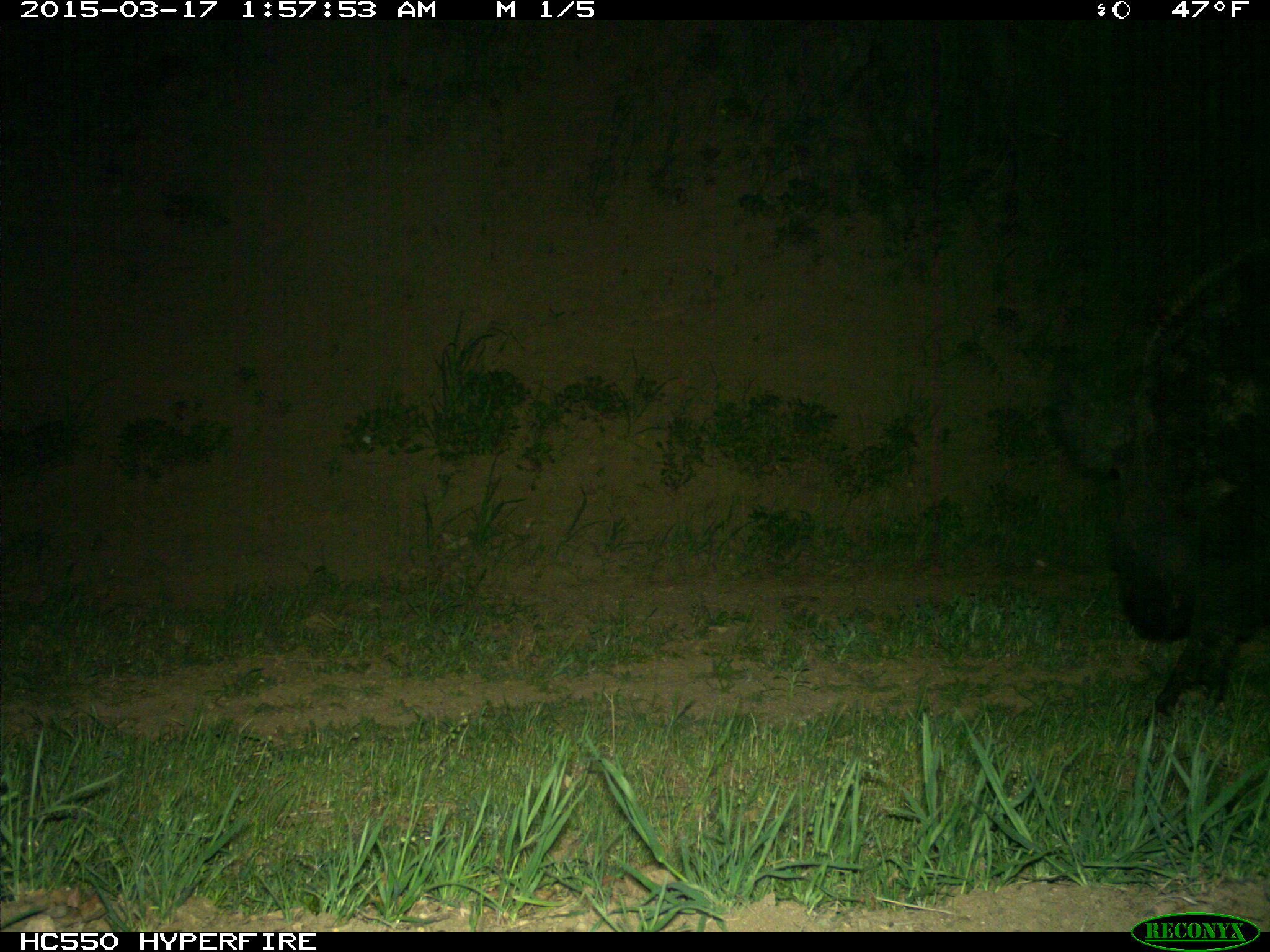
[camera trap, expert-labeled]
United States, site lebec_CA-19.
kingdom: Animalia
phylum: Chordata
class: Mammalia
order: Artiodactyla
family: Suidae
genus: Sus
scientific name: Sus scrofa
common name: wild boar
Sus scrofa (wild boar).